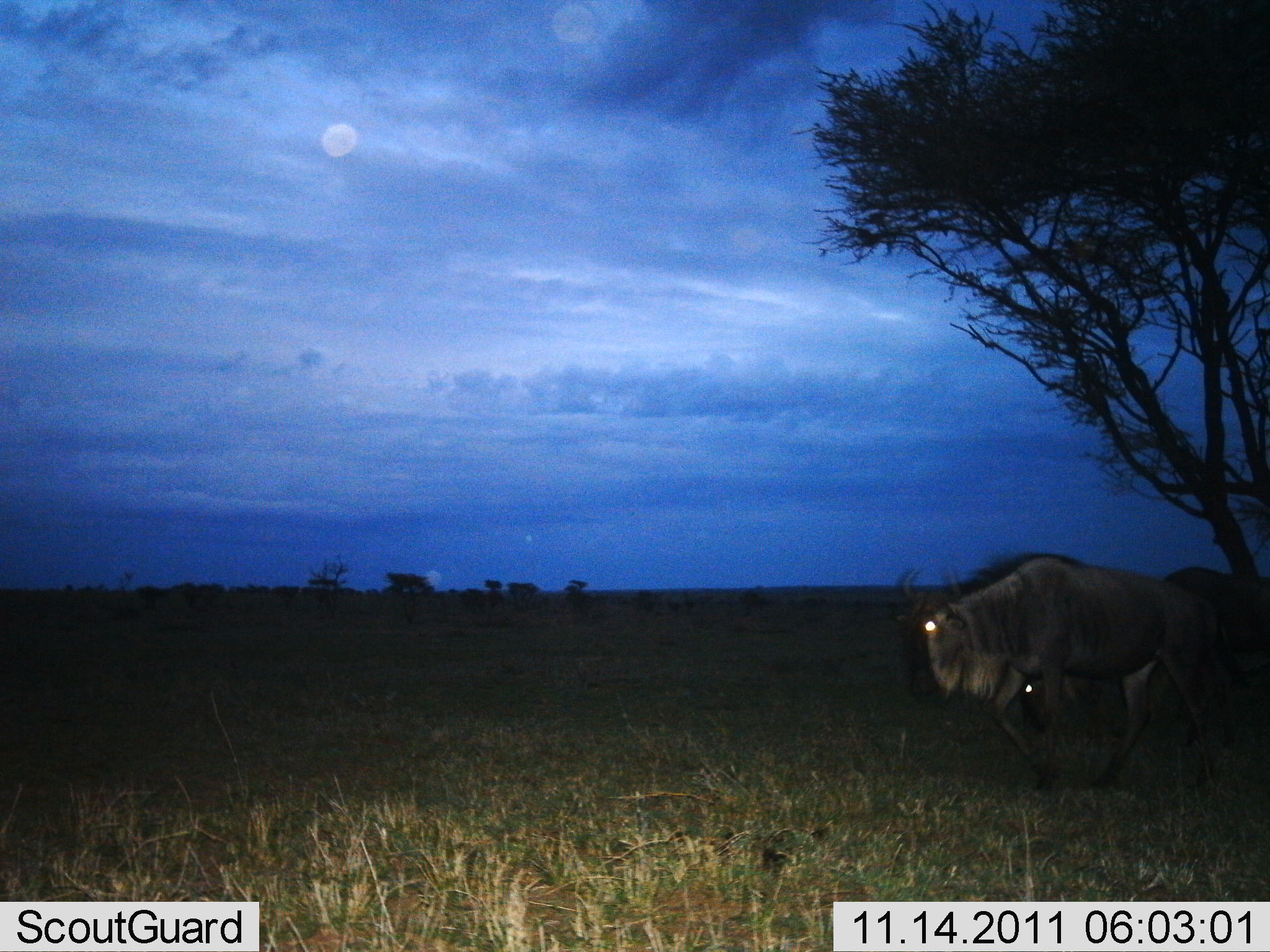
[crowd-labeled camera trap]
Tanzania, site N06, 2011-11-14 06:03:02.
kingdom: Animalia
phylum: Chordata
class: Mammalia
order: Artiodactyla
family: Bovidae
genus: Connochaetes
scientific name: Connochaetes taurinus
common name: blue wildebeest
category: wildebeest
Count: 2.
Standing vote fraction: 23%.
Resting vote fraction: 0%.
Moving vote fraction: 77%.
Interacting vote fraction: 0%.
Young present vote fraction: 0%.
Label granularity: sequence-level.